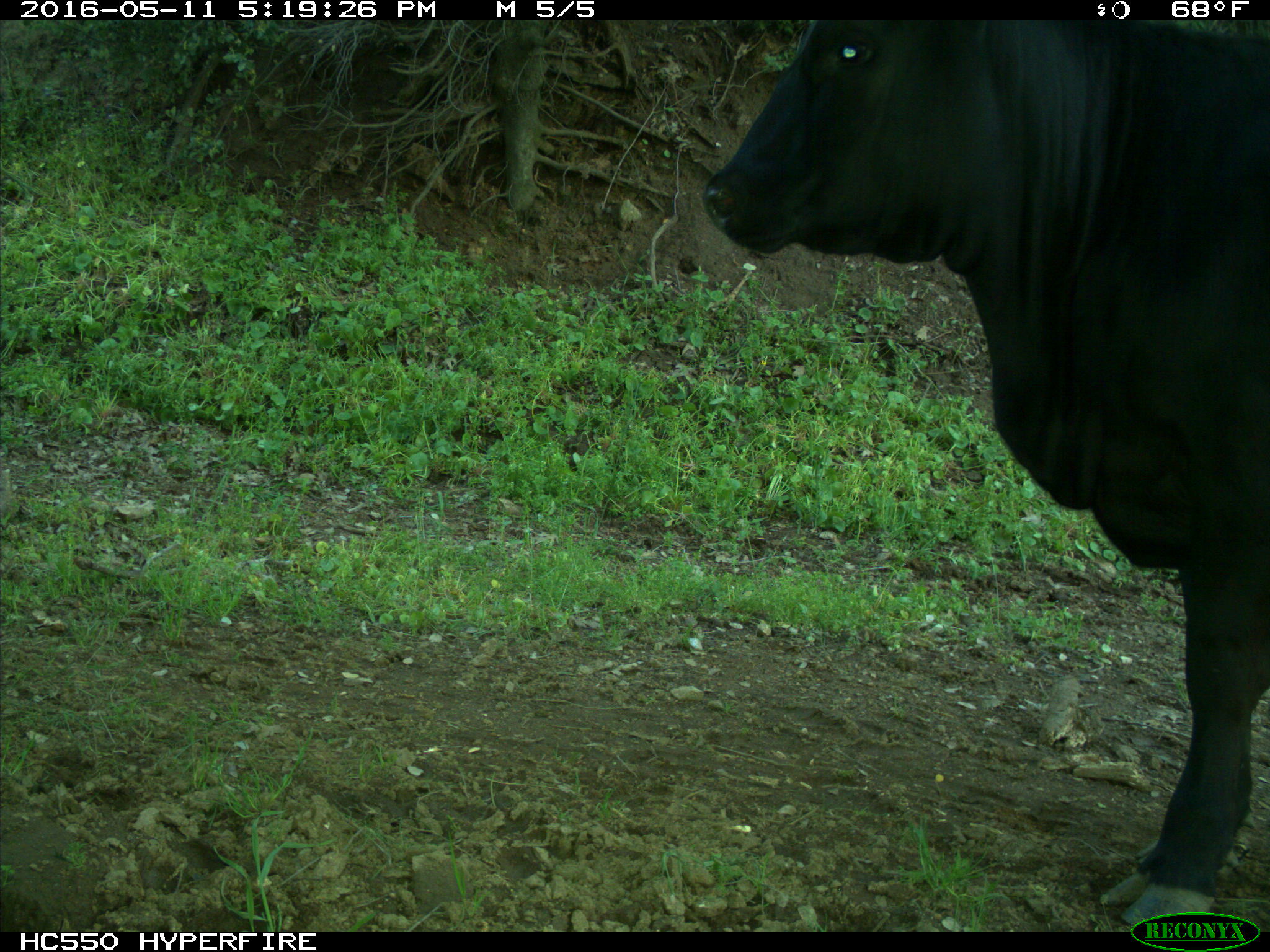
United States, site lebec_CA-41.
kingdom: Animalia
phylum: Chordata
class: Mammalia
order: Artiodactyla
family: Bovidae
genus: Bos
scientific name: Bos taurus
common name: domestic cow